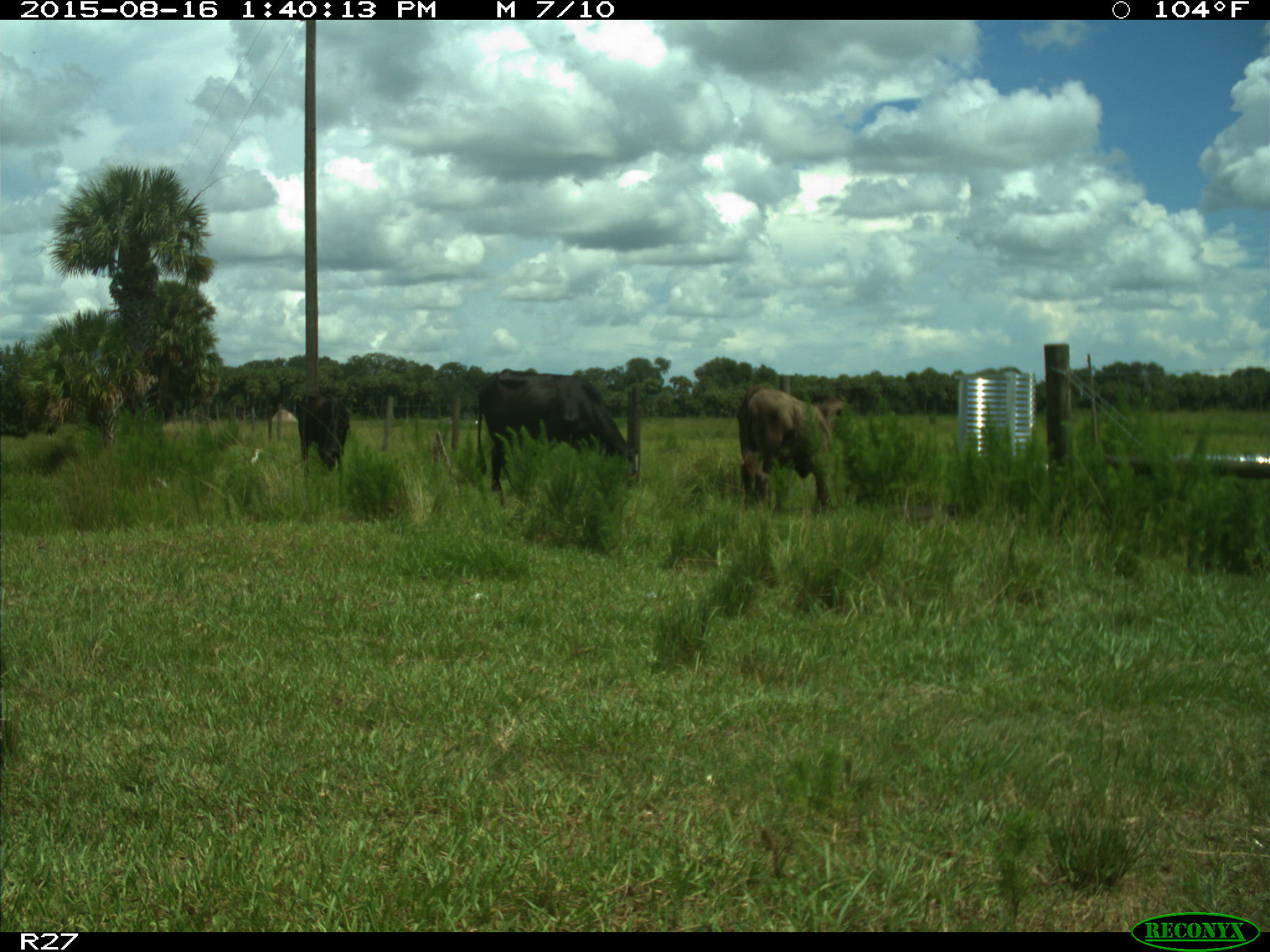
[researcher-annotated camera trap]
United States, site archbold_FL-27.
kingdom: Animalia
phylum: Chordata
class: Mammalia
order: Artiodactyla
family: Bovidae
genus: Bos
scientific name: Bos taurus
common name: domestic cow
Bos taurus (domestic cow).